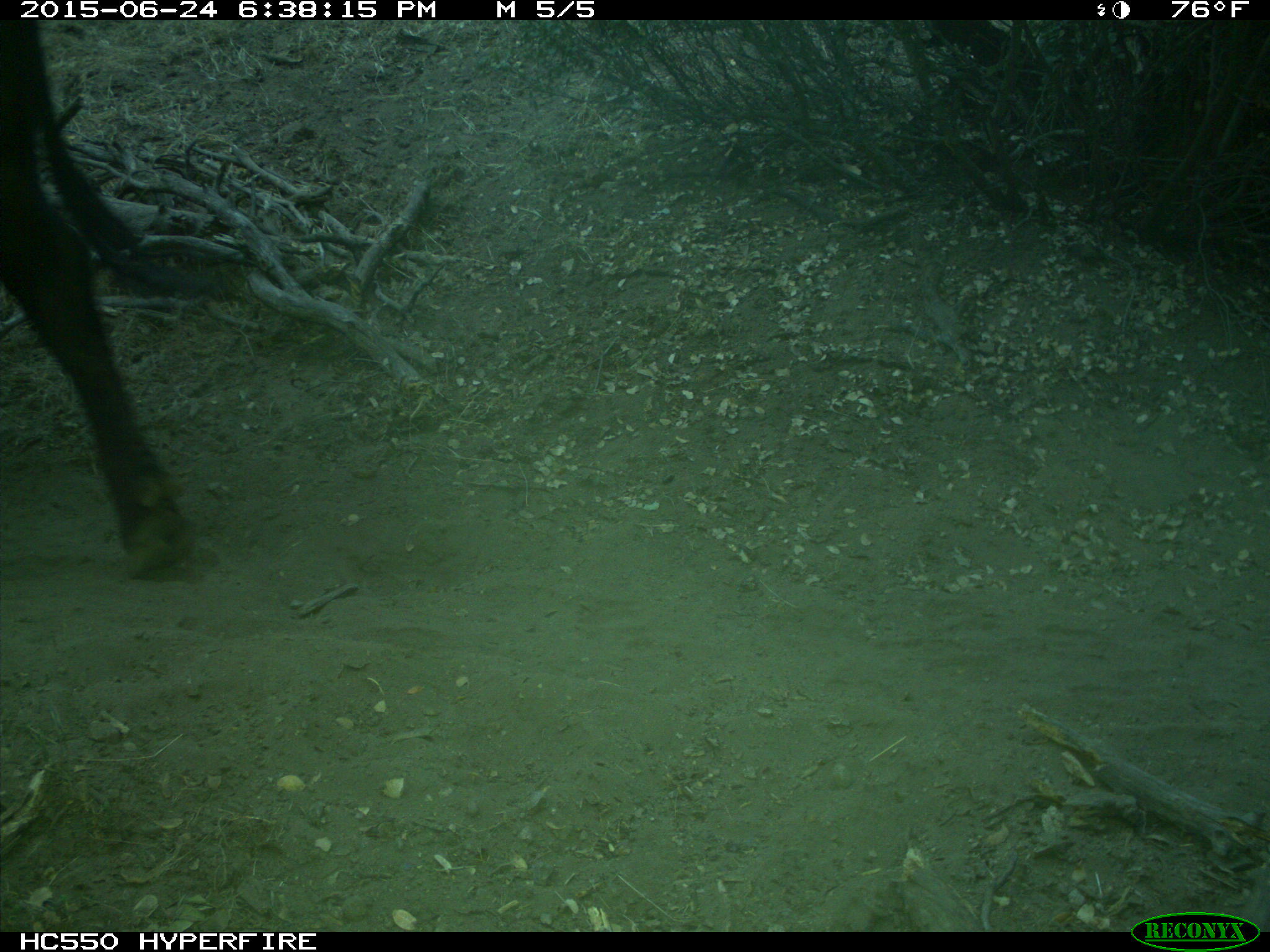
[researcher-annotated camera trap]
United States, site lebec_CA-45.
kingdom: Animalia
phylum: Chordata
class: Mammalia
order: Artiodactyla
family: Bovidae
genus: Bos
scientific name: Bos taurus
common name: domestic cow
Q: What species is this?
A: Bos taurus (domestic cow).